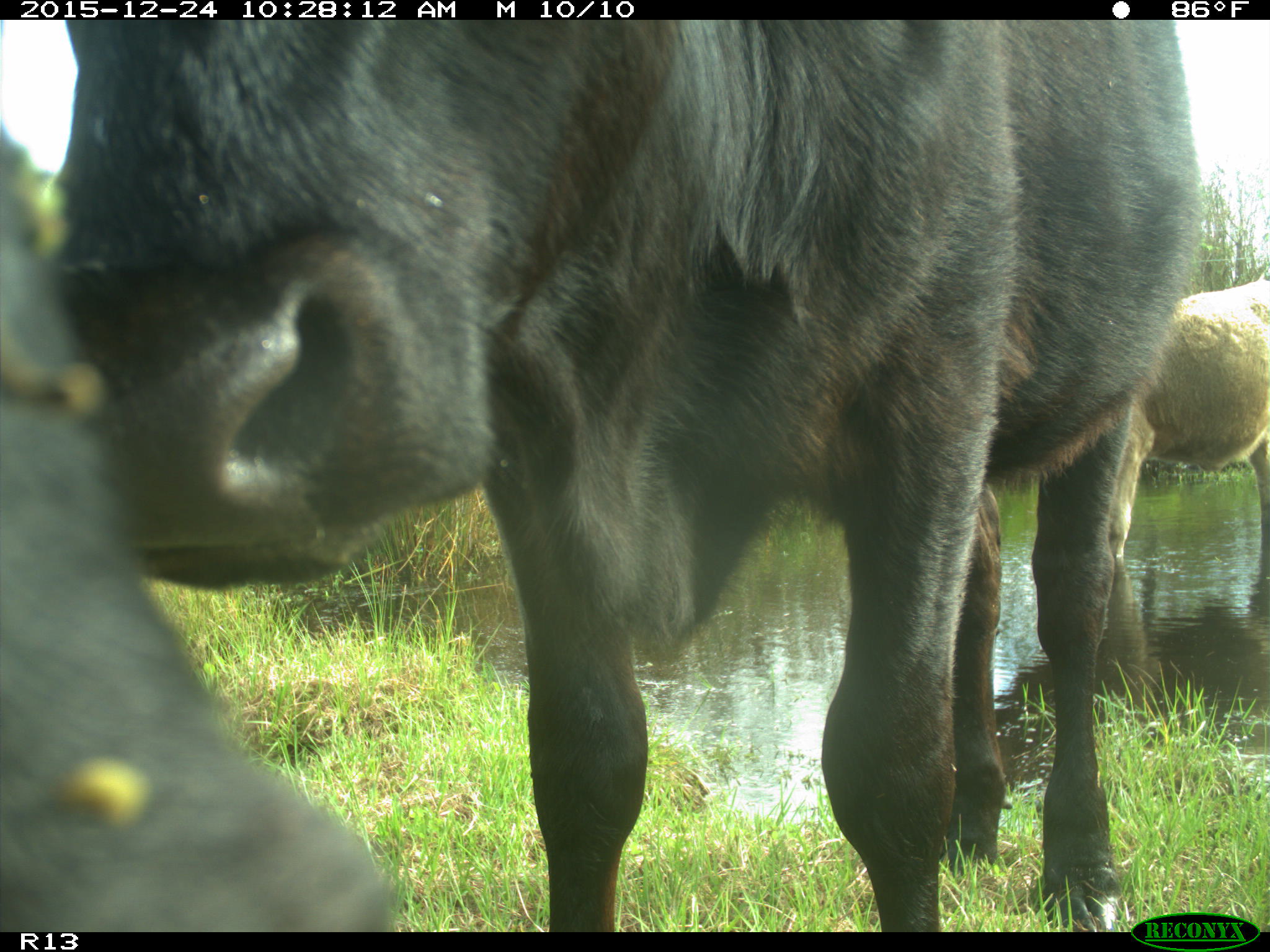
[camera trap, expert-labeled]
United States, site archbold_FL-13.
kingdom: Animalia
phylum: Chordata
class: Mammalia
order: Artiodactyla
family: Bovidae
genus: Bos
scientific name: Bos taurus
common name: domestic cow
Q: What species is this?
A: Bos taurus (domestic cow).